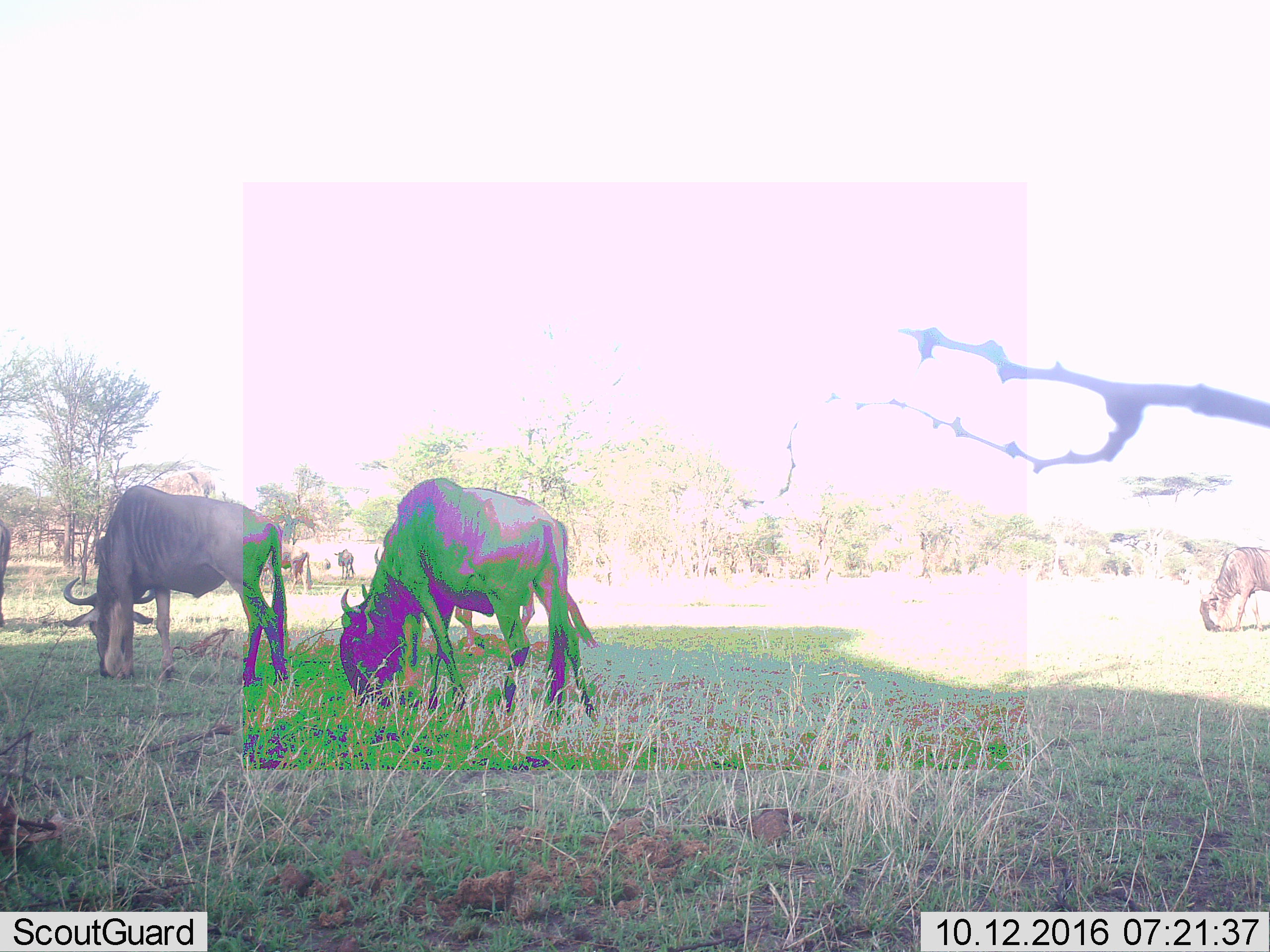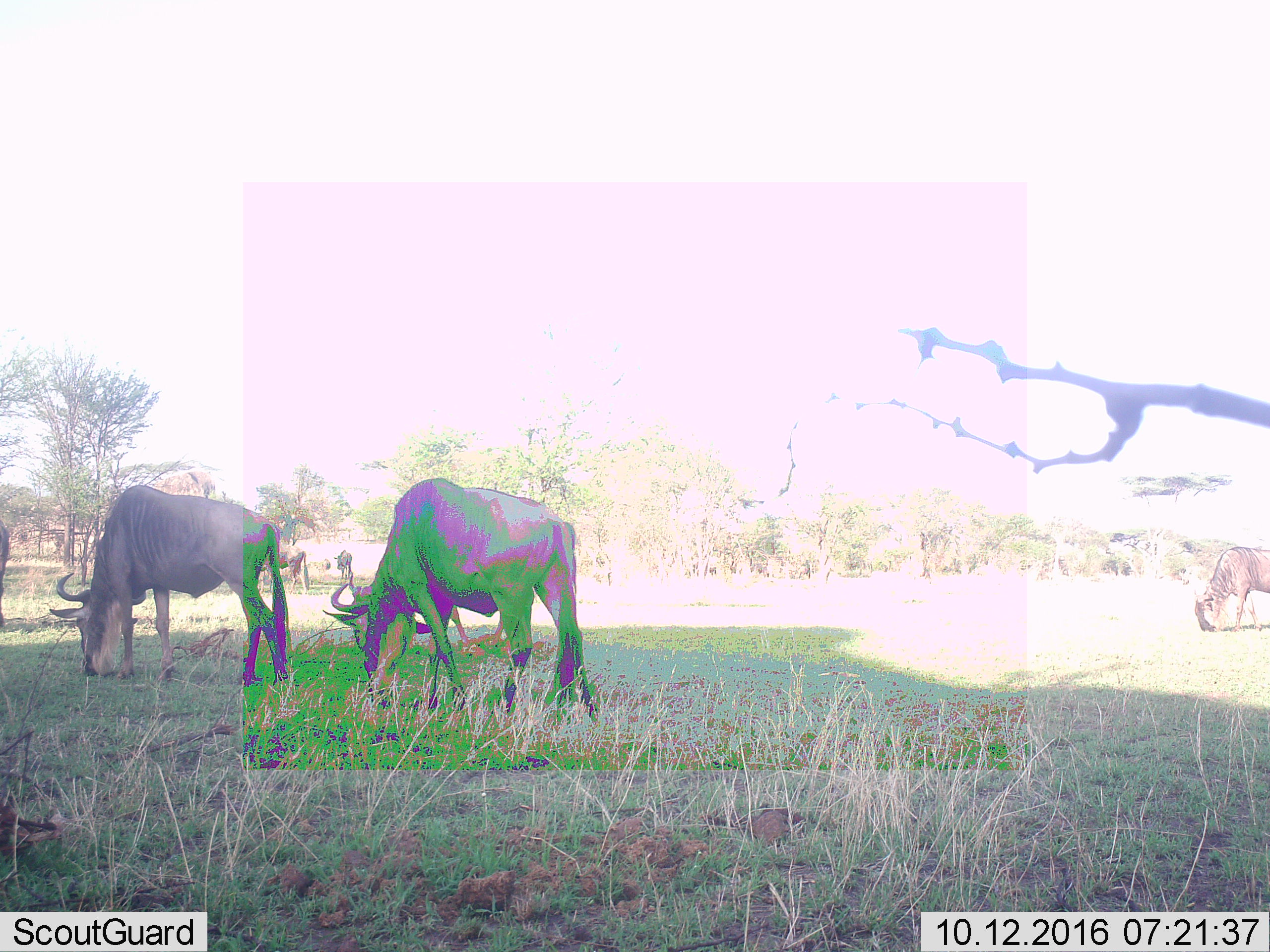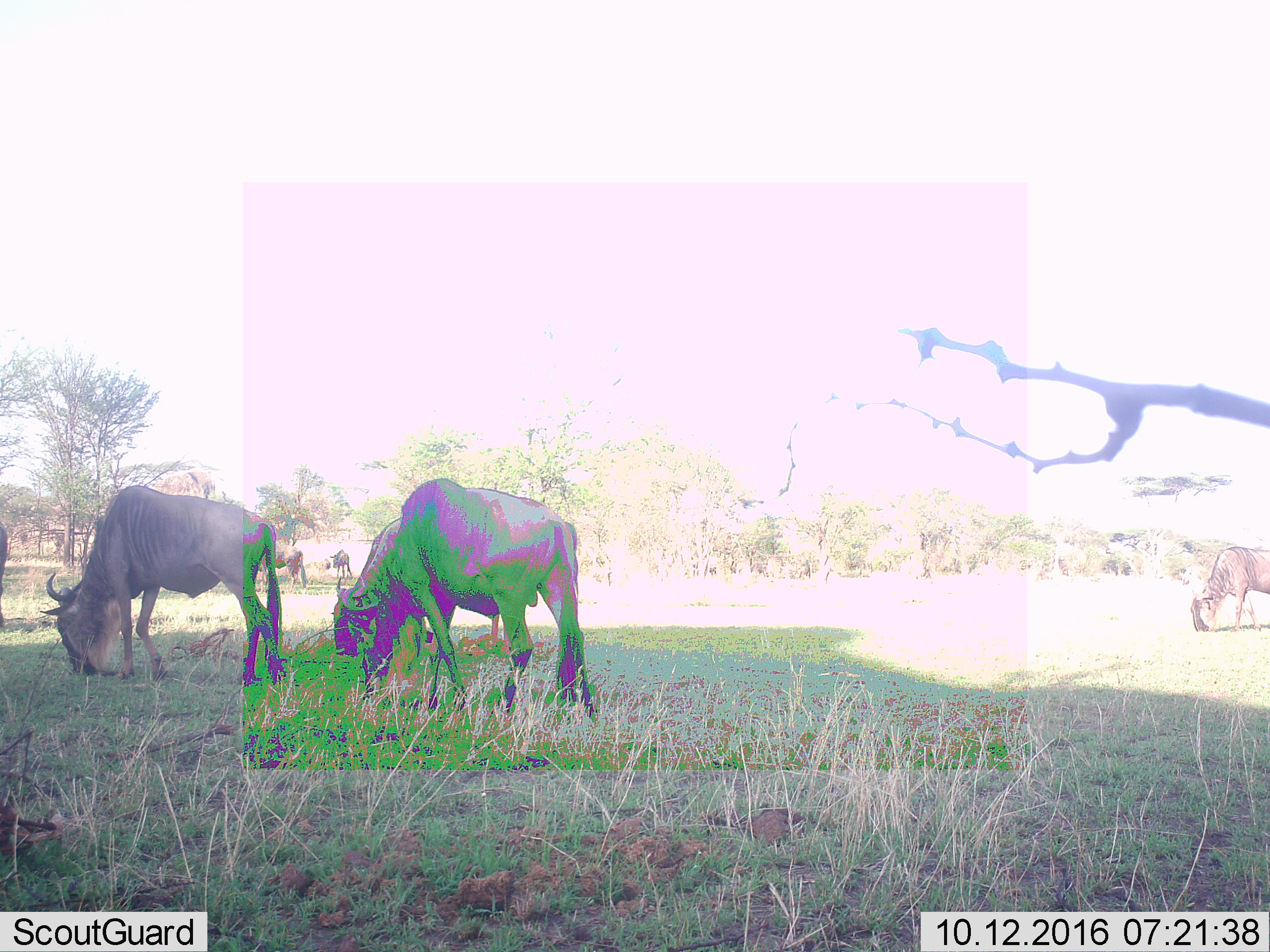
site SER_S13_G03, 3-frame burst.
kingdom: Animalia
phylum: Chordata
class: Mammalia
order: Artiodactyla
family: Bovidae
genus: Connochaetes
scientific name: Connochaetes taurinus taurinus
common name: blue wildebeest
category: wildebeestblue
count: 6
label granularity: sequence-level